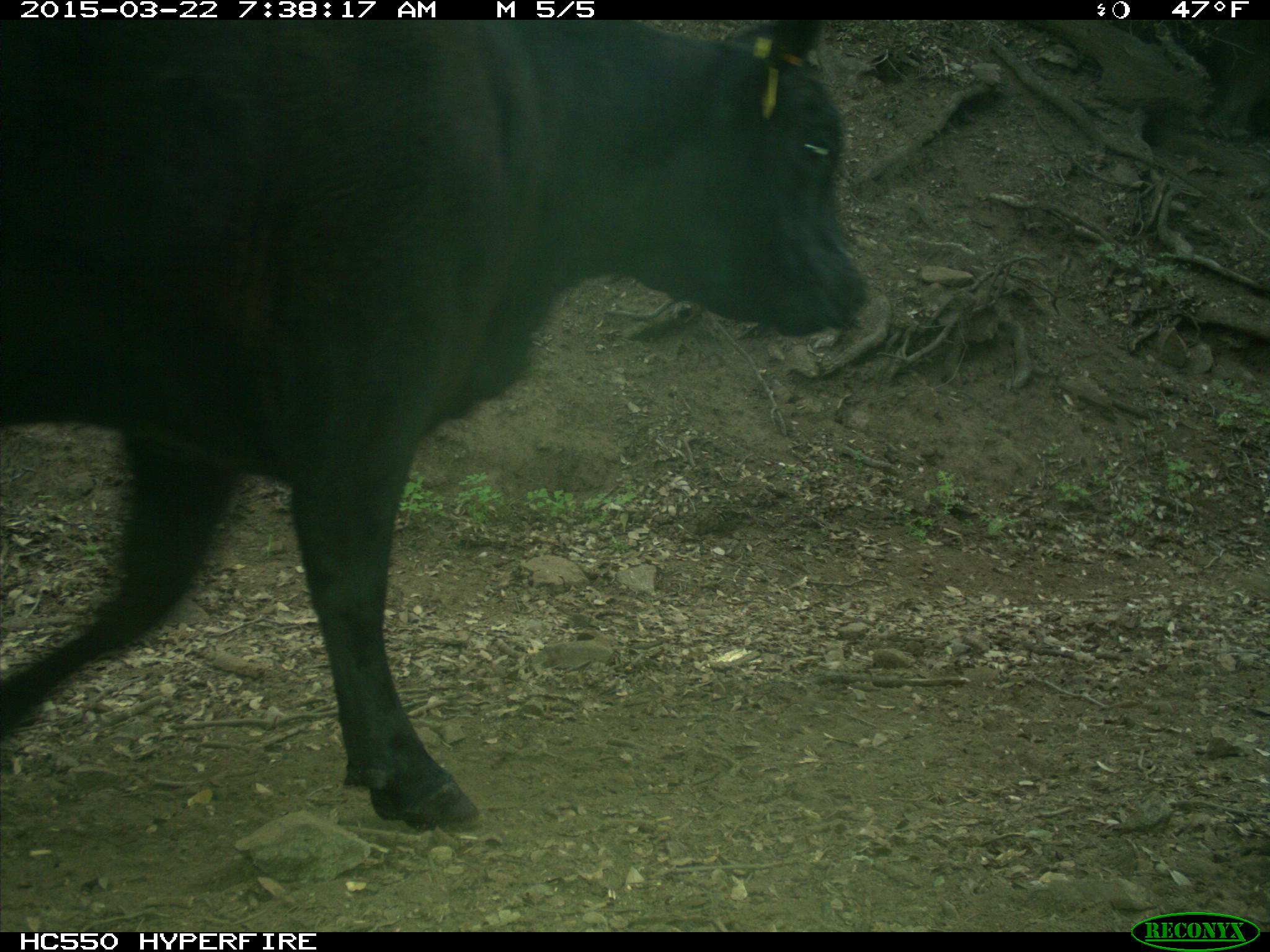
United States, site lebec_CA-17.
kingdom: Animalia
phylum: Chordata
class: Mammalia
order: Artiodactyla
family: Bovidae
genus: Bos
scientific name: Bos taurus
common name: domestic cow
Bos taurus (domestic cow).